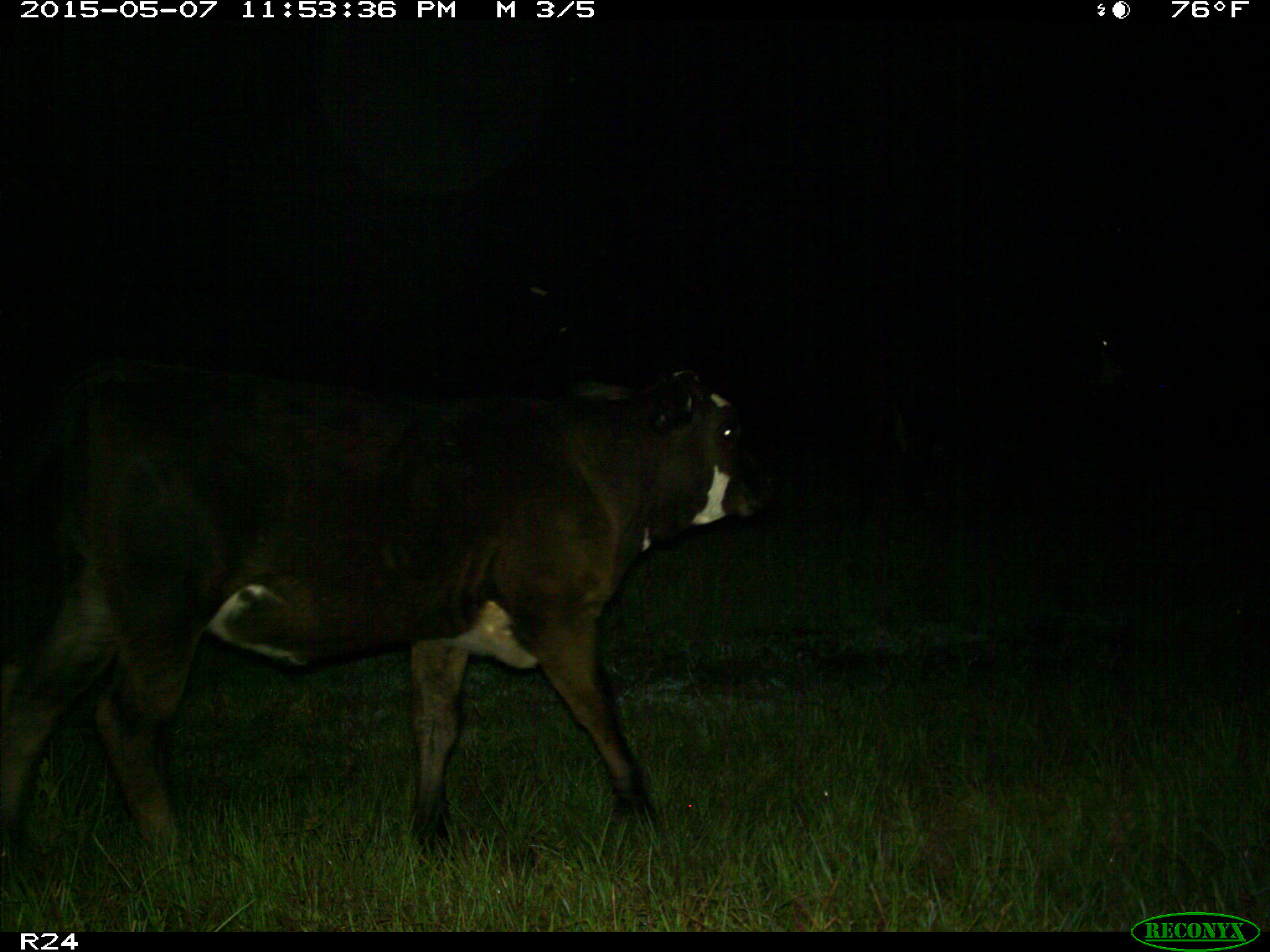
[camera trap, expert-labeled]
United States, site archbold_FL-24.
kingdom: Animalia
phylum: Chordata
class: Mammalia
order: Artiodactyla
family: Bovidae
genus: Bos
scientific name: Bos taurus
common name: domestic cow